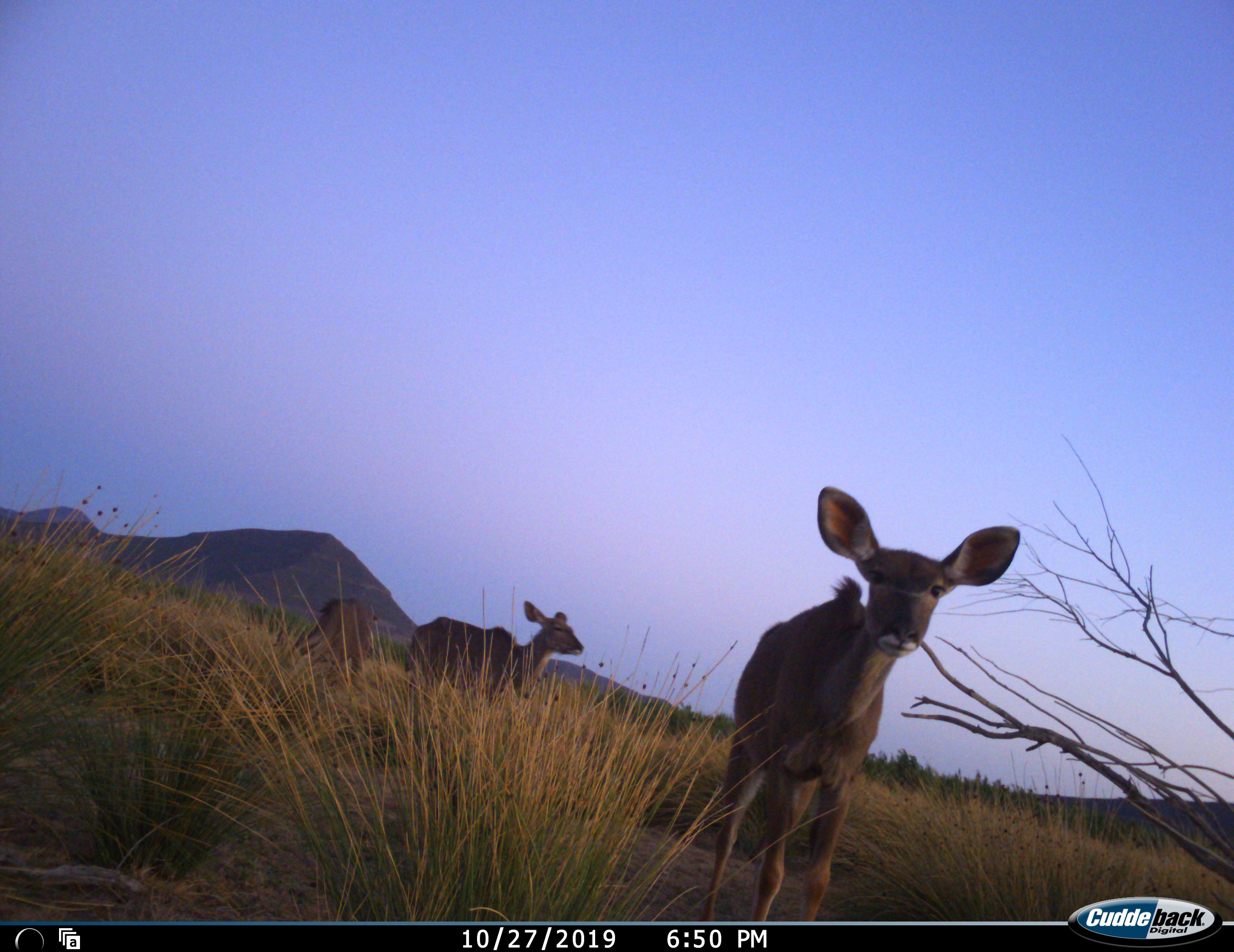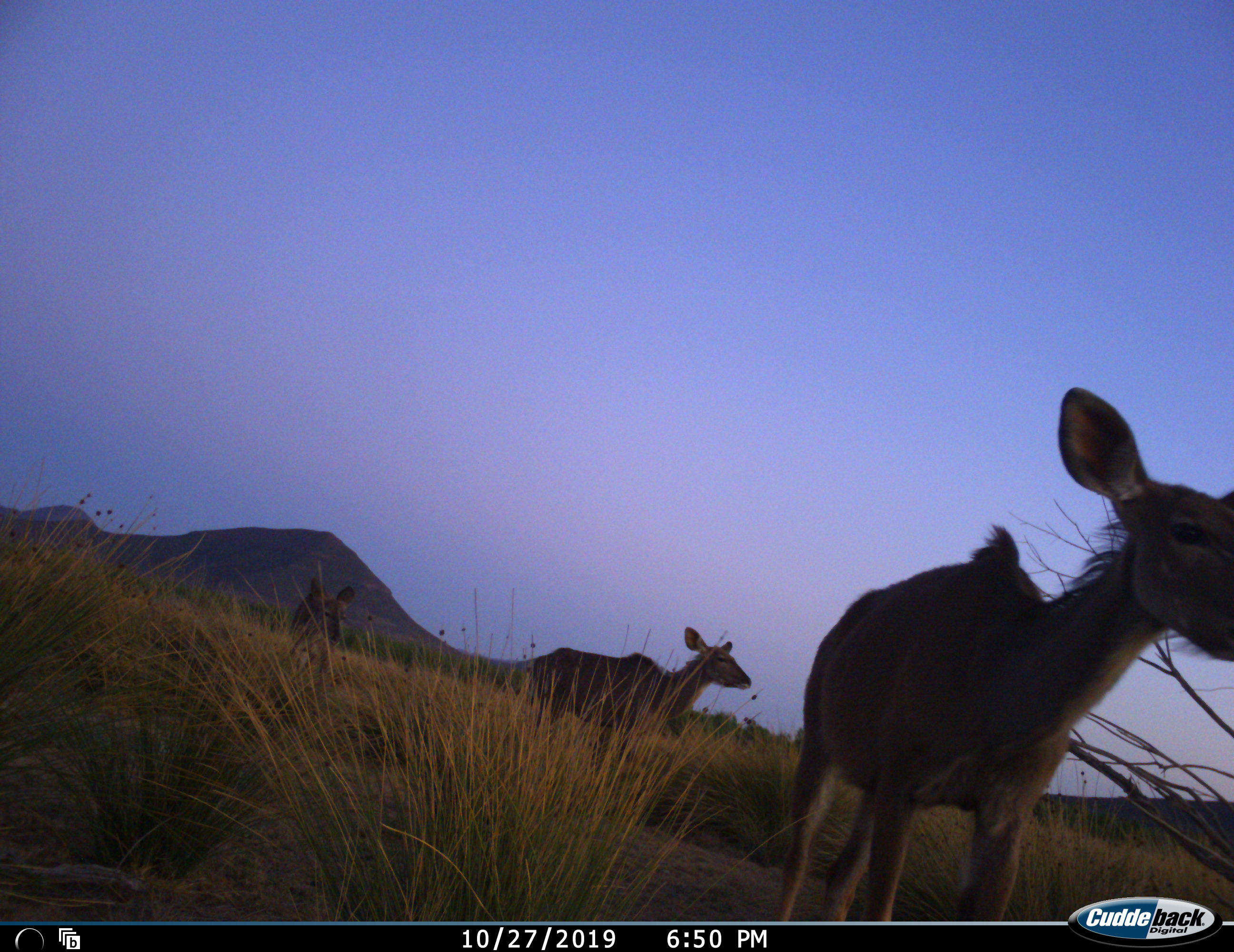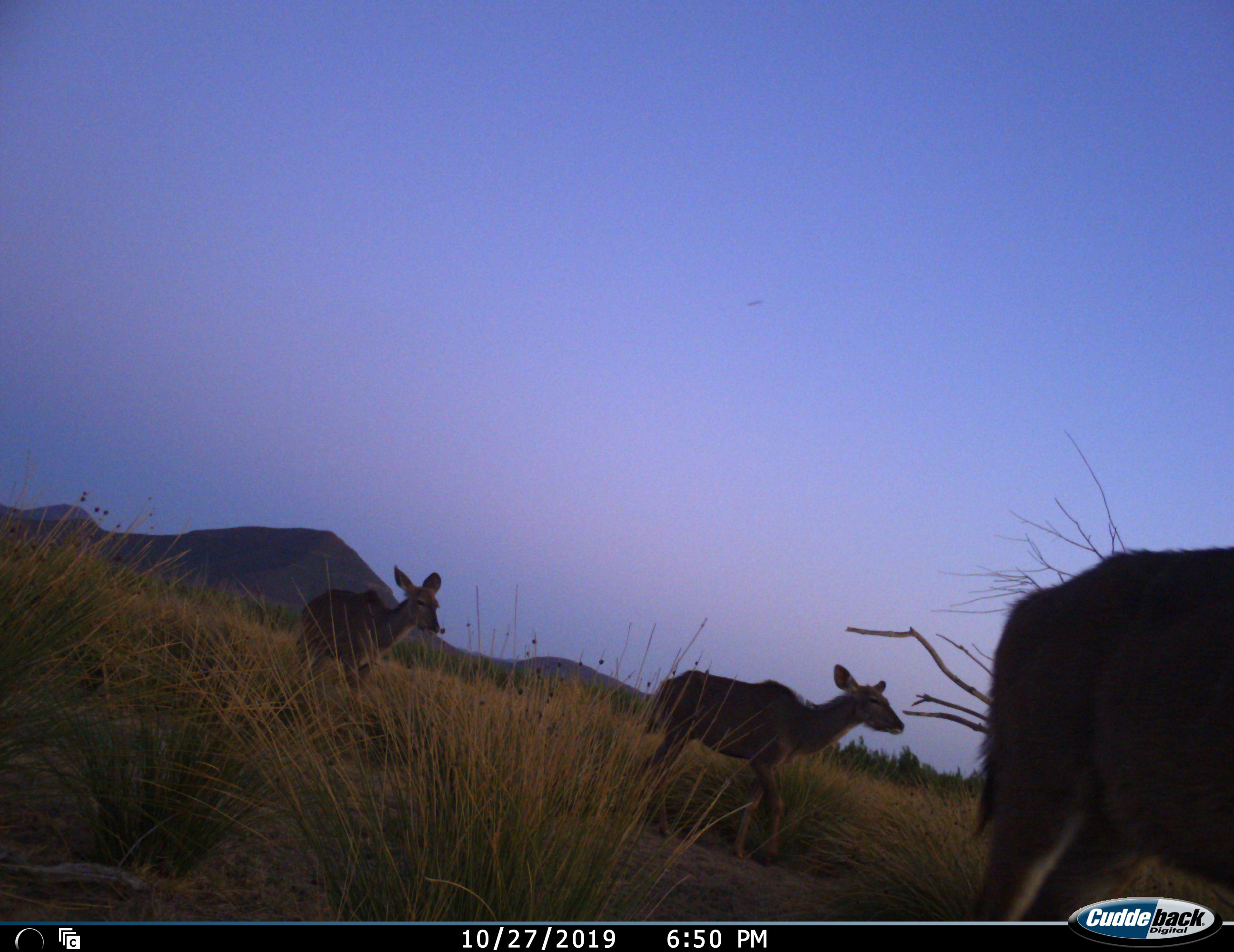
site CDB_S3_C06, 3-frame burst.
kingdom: Animalia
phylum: Chordata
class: Mammalia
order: Artiodactyla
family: Bovidae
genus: Tragelaphus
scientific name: Tragelaphus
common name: kudu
Kudu (Tragelaphus), count 3. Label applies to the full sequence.